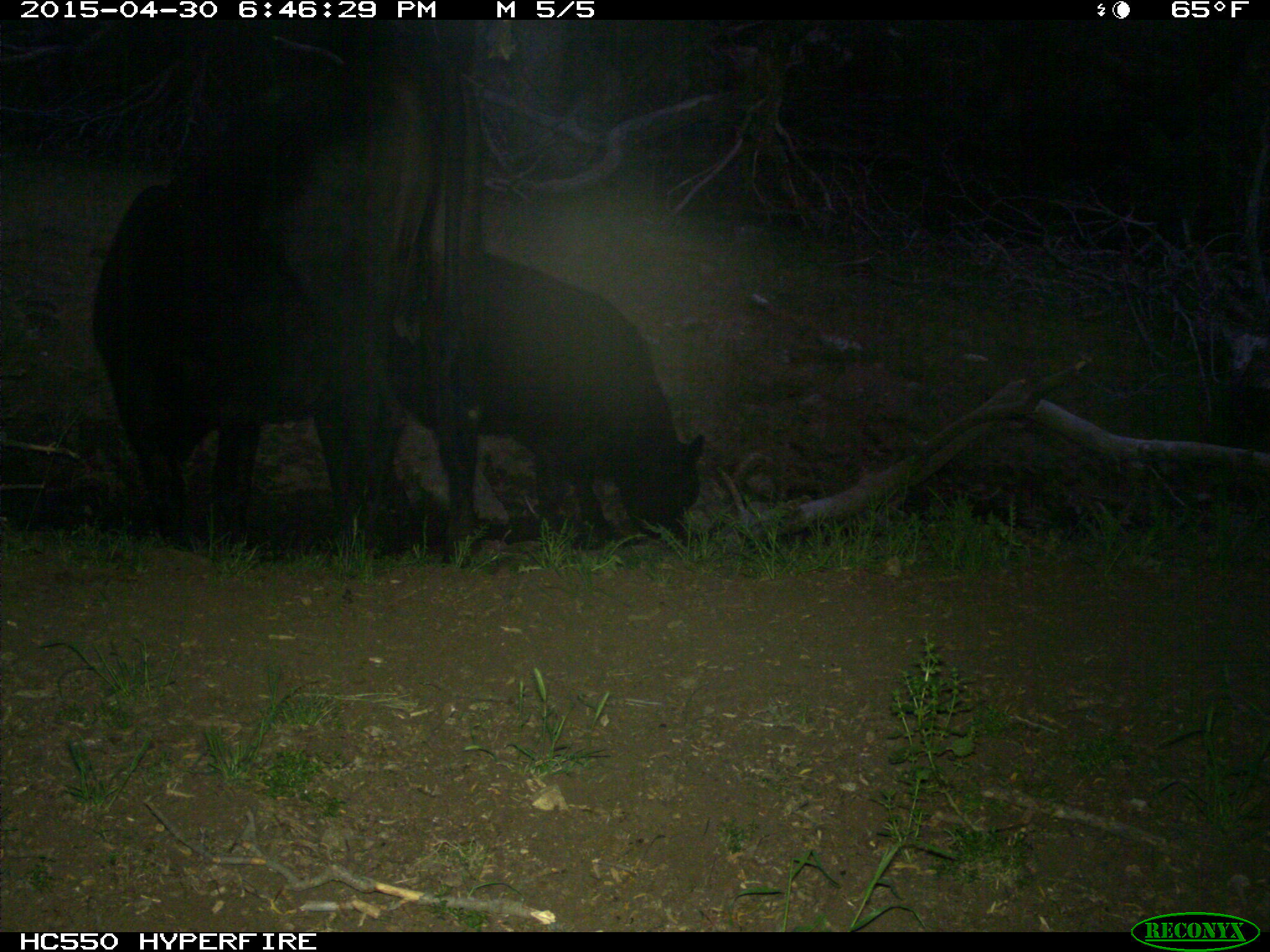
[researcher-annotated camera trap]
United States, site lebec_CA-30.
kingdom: Animalia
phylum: Chordata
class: Mammalia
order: Artiodactyla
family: Bovidae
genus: Bos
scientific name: Bos taurus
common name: domestic cow